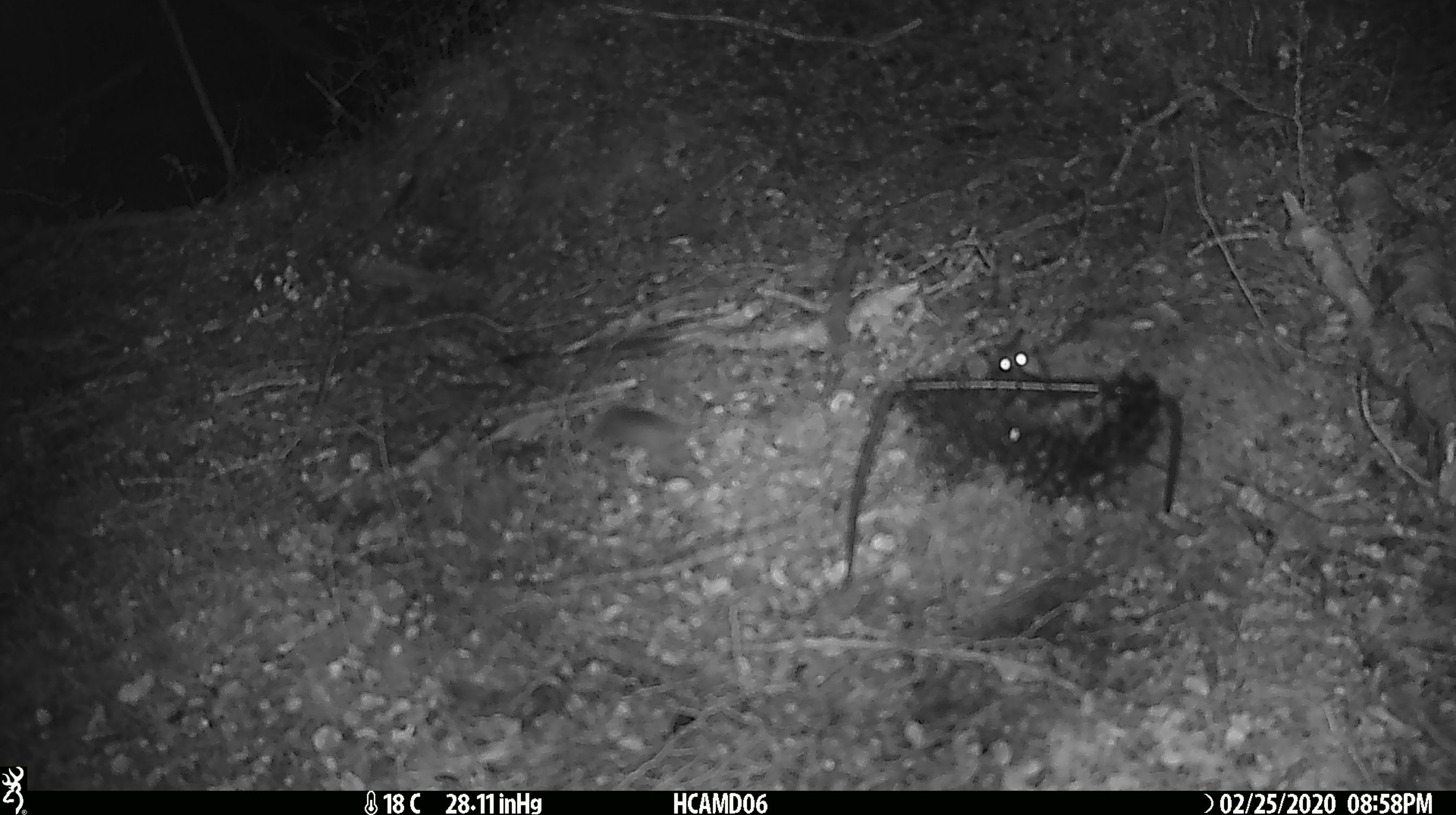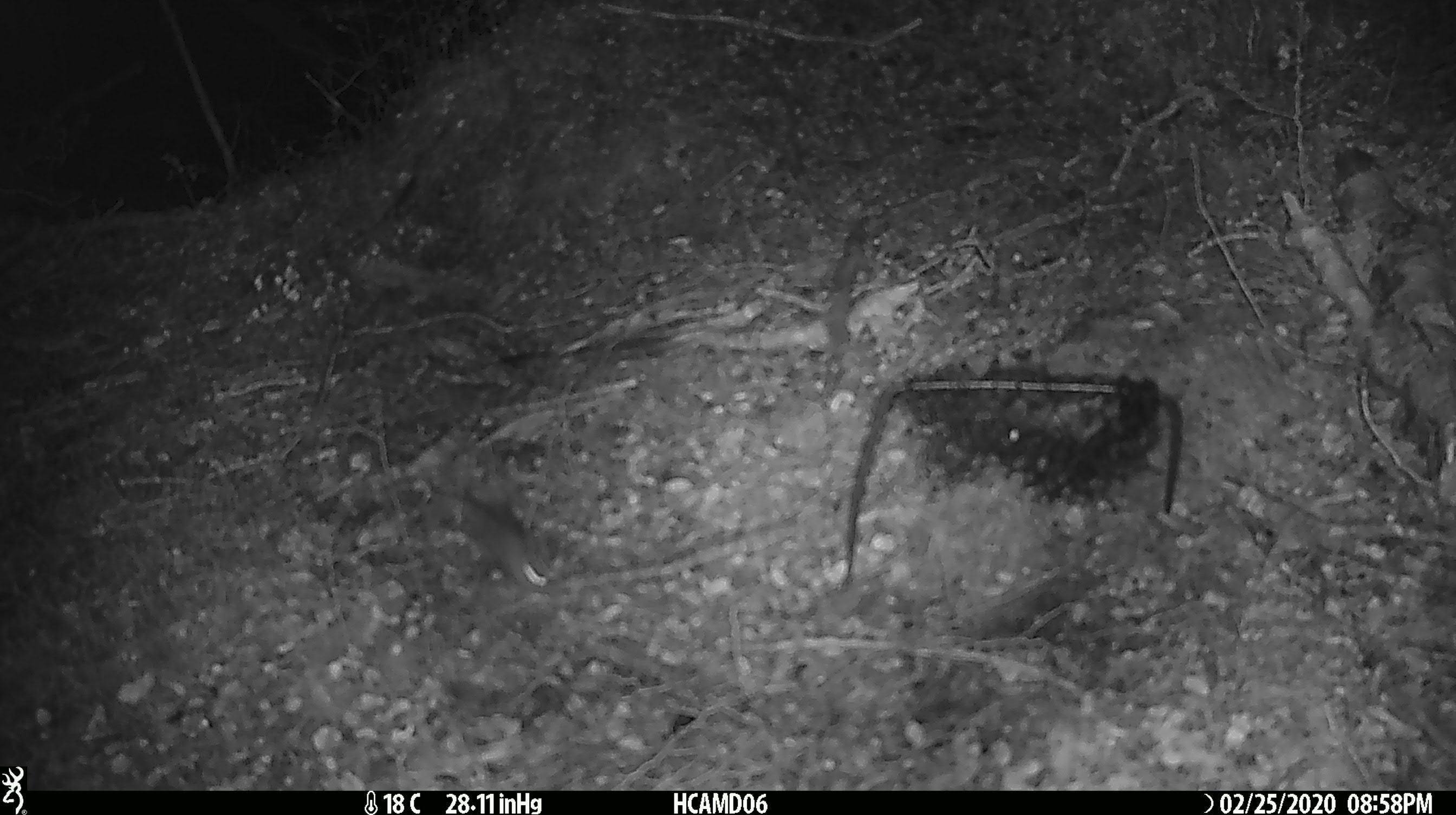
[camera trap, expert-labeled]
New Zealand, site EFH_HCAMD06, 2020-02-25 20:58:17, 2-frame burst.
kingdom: Animalia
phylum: Chordata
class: Mammalia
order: Rodentia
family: Muridae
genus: Mus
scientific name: Mus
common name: mouse